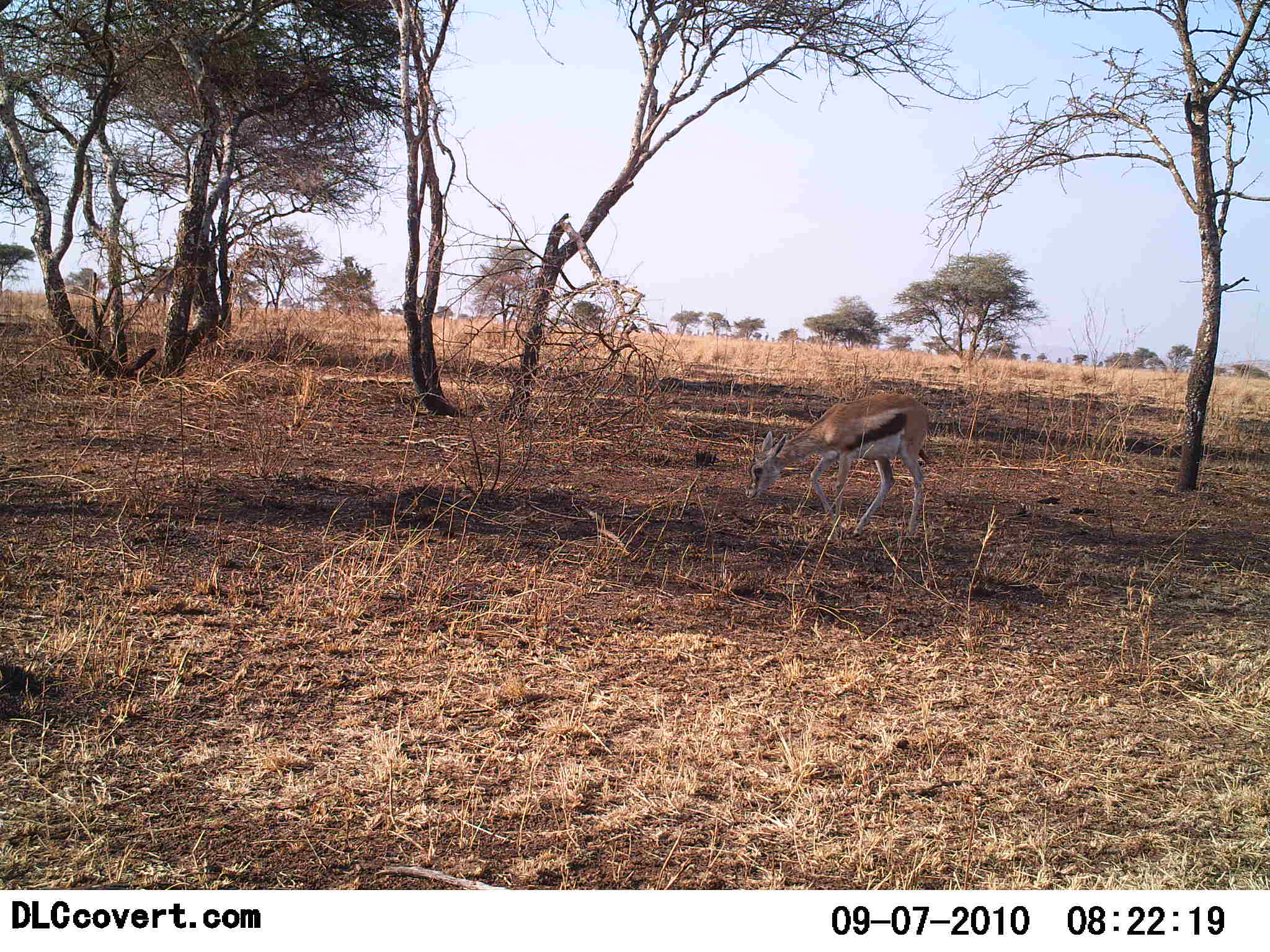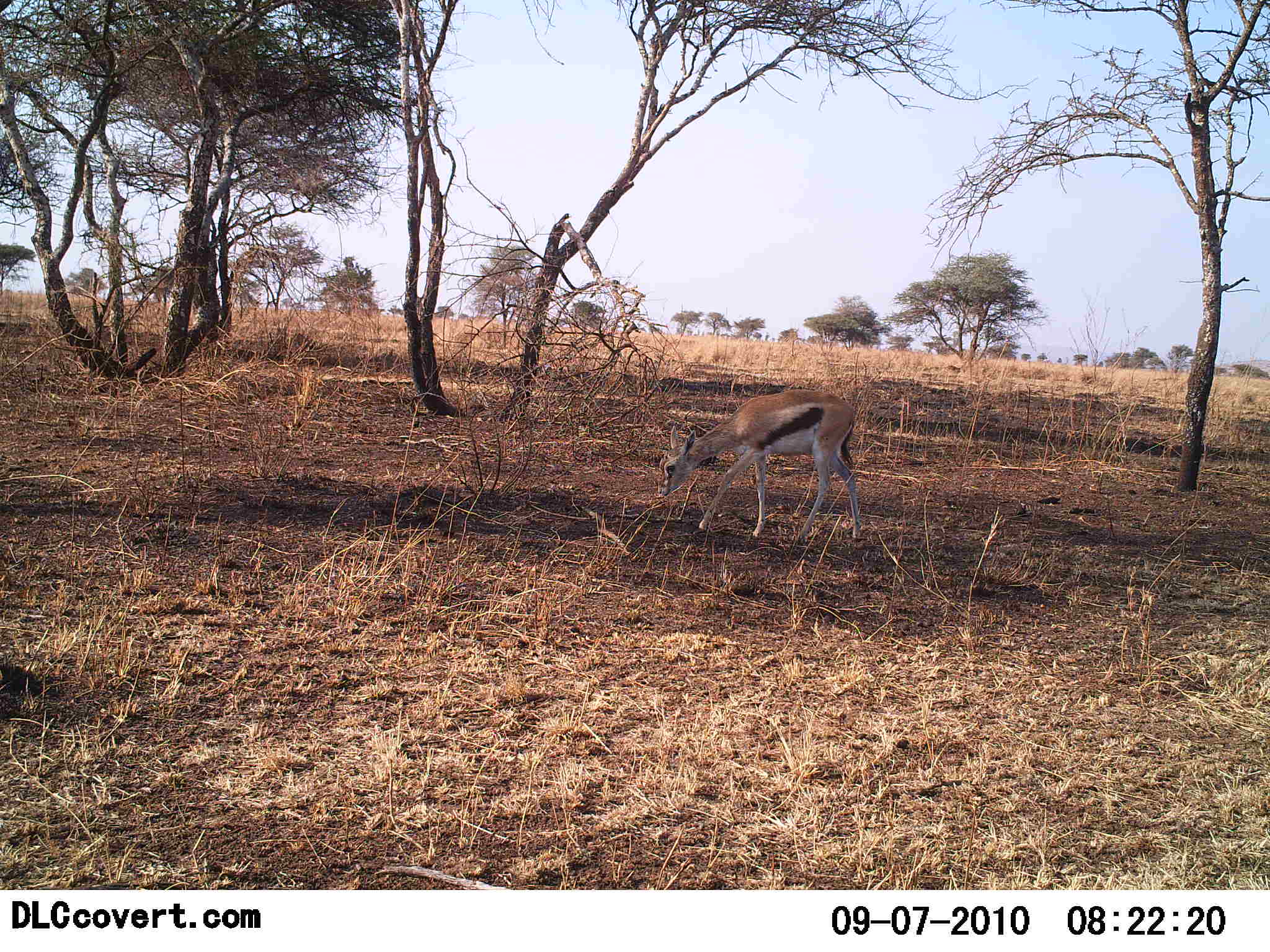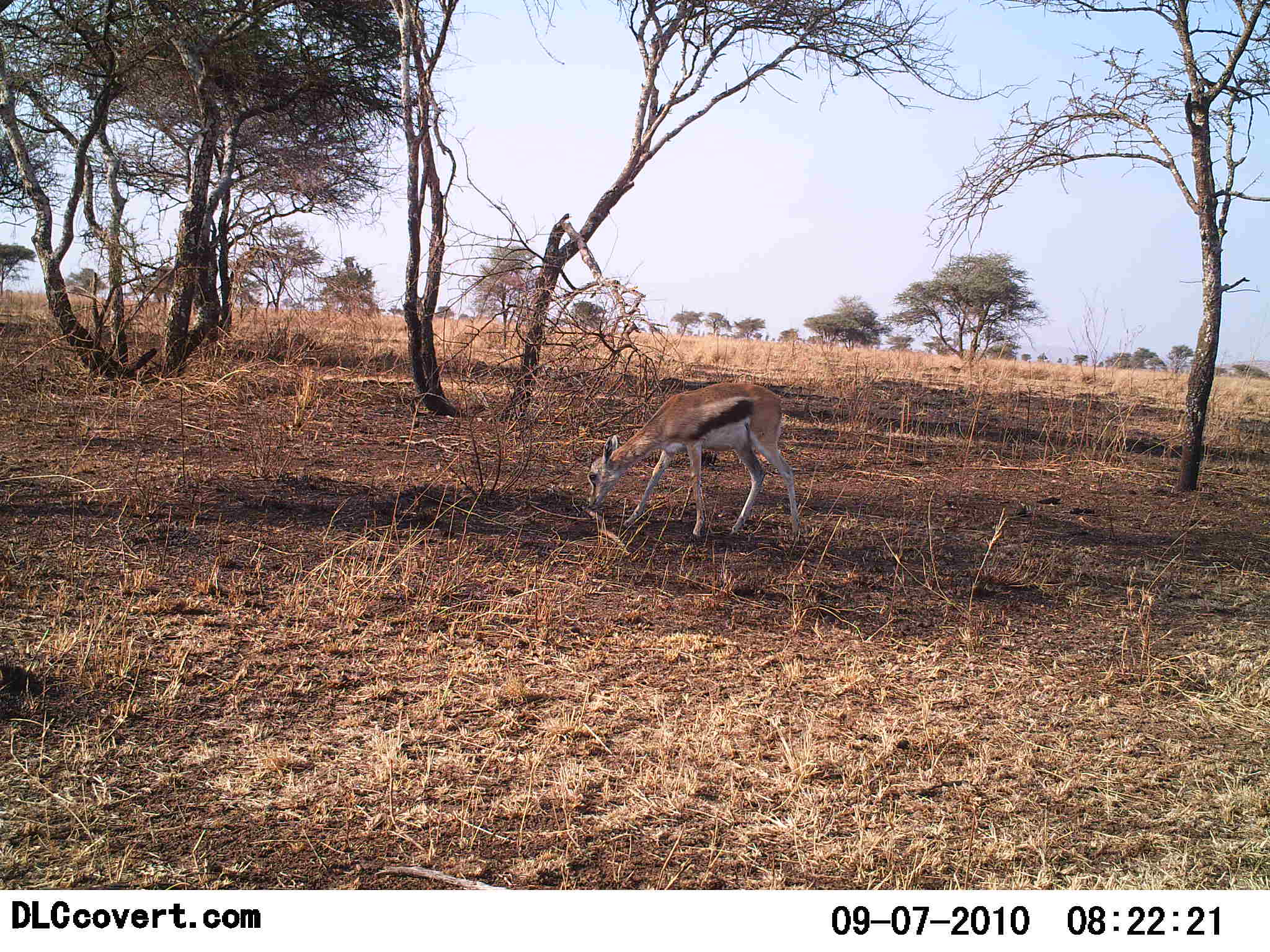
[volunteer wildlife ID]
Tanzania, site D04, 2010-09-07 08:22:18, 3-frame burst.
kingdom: Animalia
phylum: Chordata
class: Mammalia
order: Artiodactyla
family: Bovidae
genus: Eudorcas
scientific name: Eudorcas thomsonii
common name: thomson's gazelle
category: gazellethomsons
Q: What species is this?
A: Gazellethomsons (thomson's gazelle) (Eudorcas thomsonii).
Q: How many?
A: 1.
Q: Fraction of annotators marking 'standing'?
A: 0%.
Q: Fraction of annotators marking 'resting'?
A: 0%.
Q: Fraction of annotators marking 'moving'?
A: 58%.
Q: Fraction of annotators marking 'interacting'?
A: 0%.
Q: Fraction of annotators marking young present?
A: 25%.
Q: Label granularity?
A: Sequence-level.